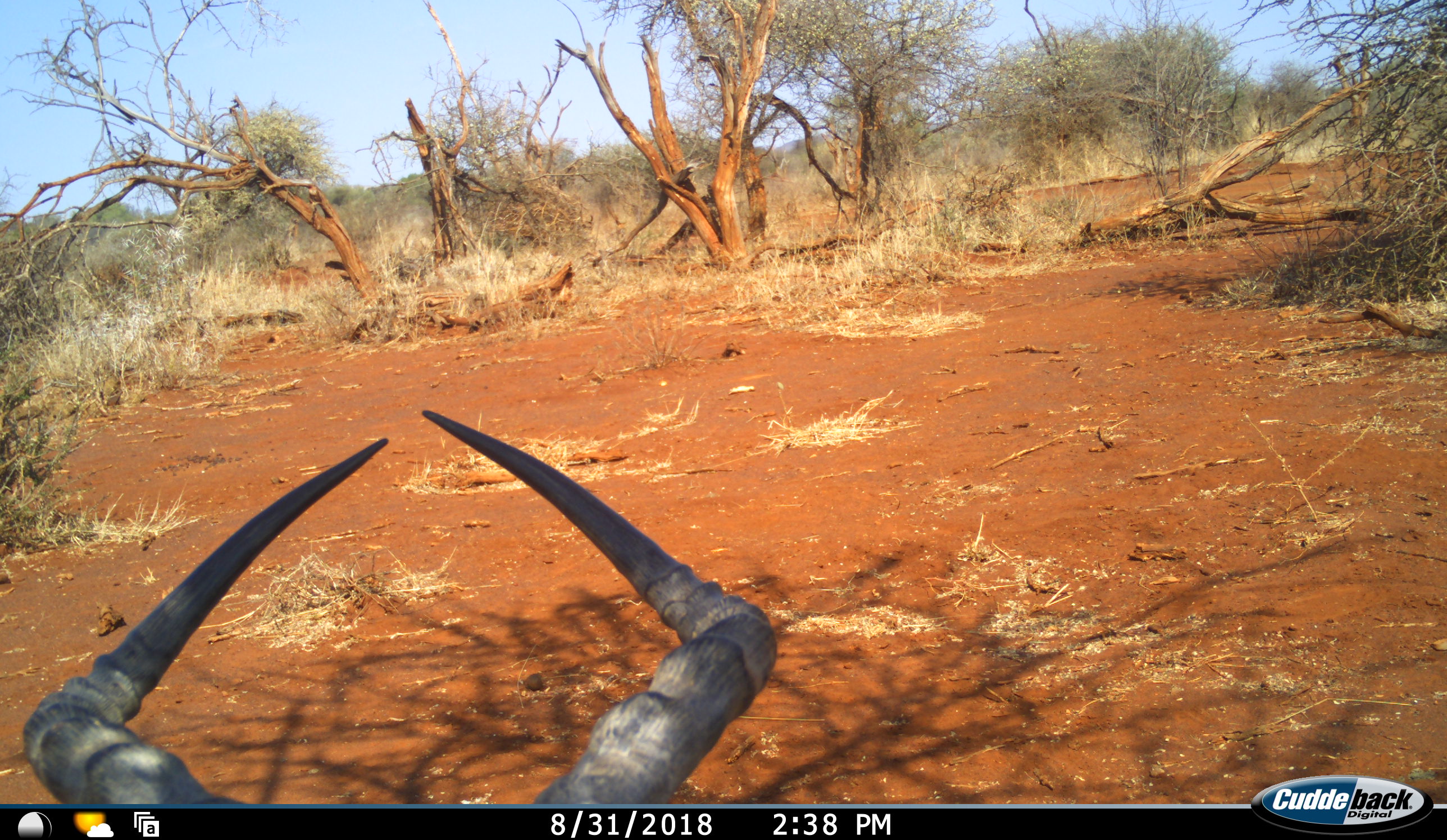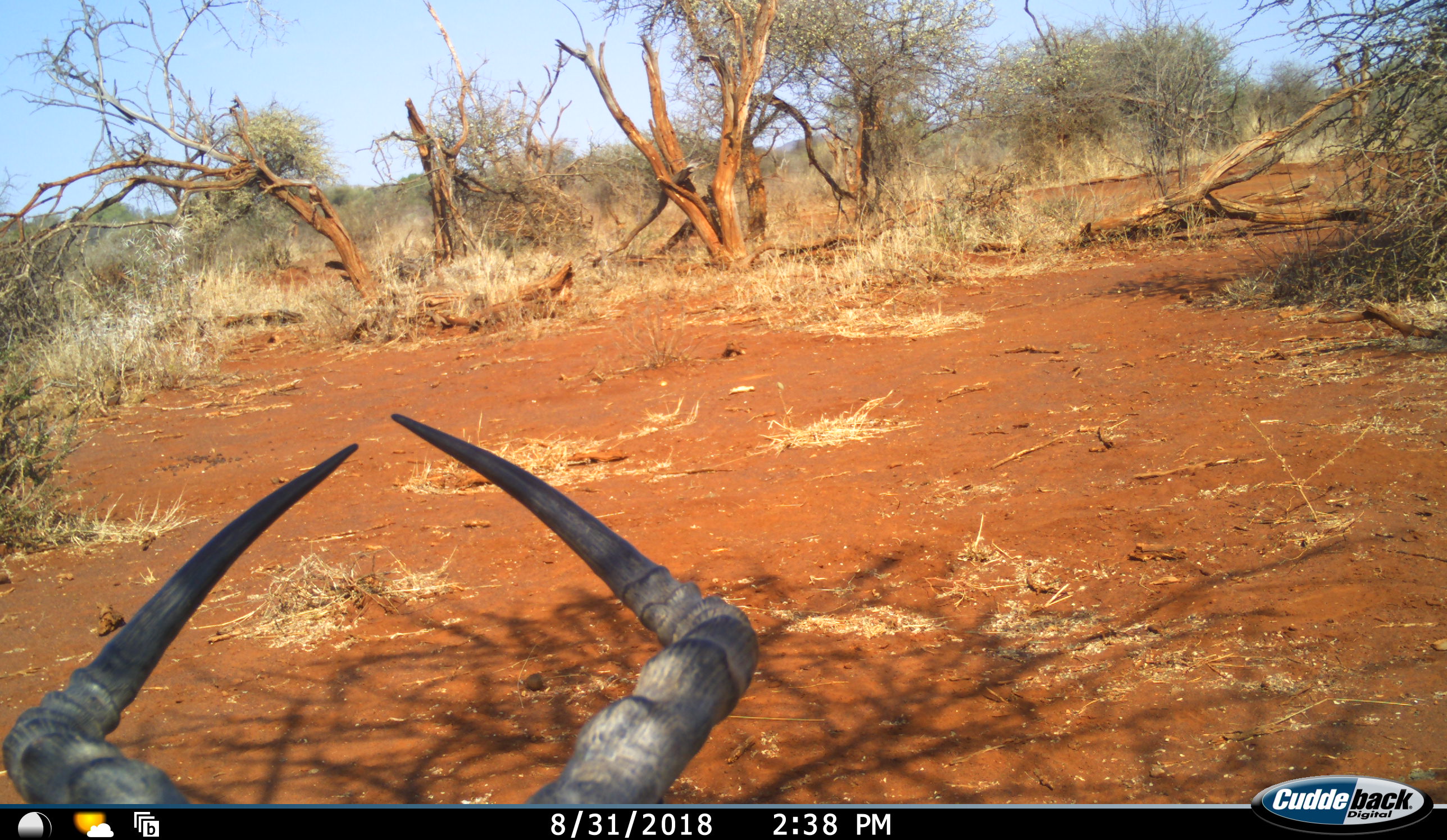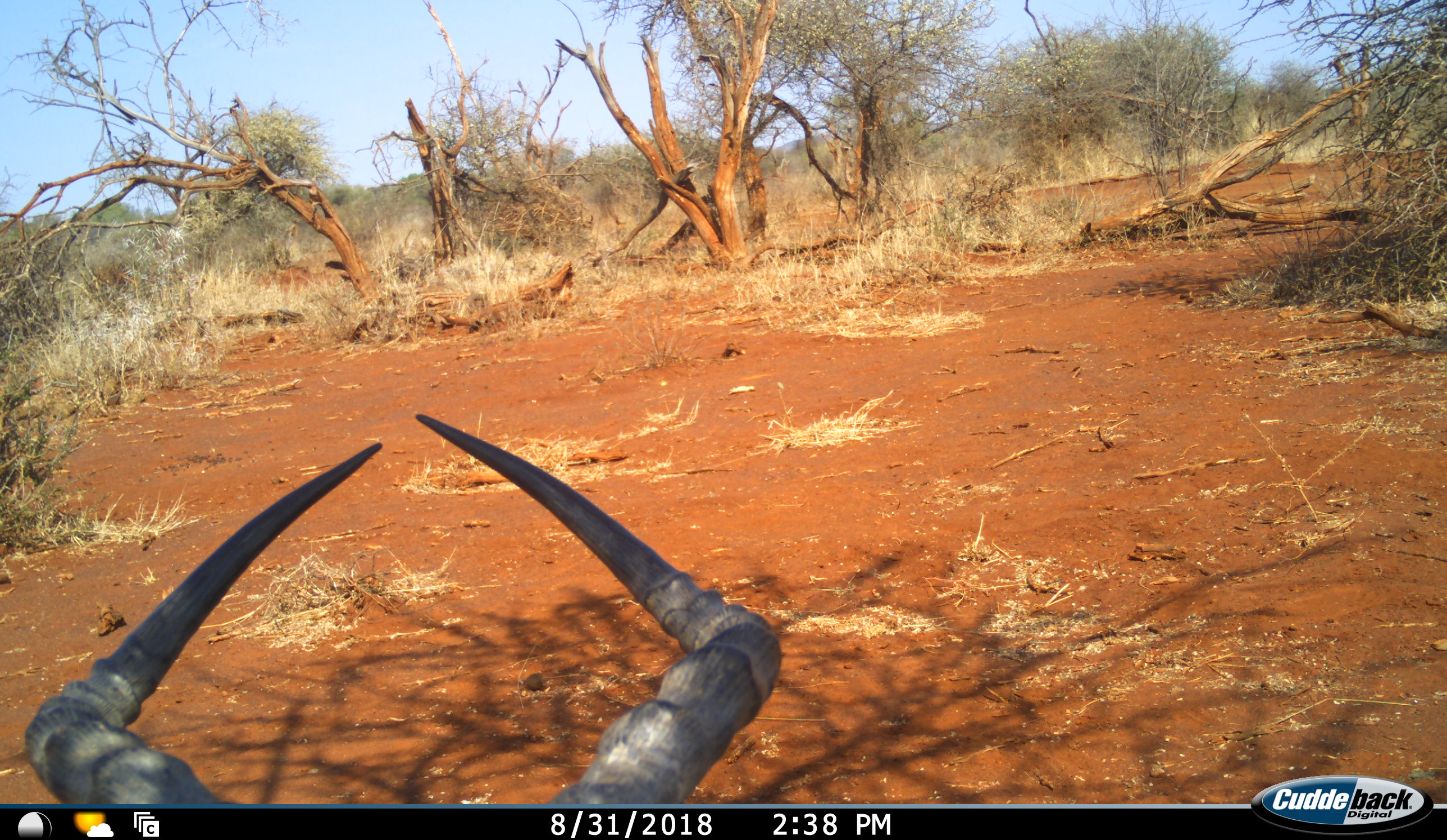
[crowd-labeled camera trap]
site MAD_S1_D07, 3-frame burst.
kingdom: Animalia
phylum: Chordata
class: Mammalia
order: Artiodactyla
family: Bovidae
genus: Aepyceros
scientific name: Aepyceros melampus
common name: impala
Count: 1.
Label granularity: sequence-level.